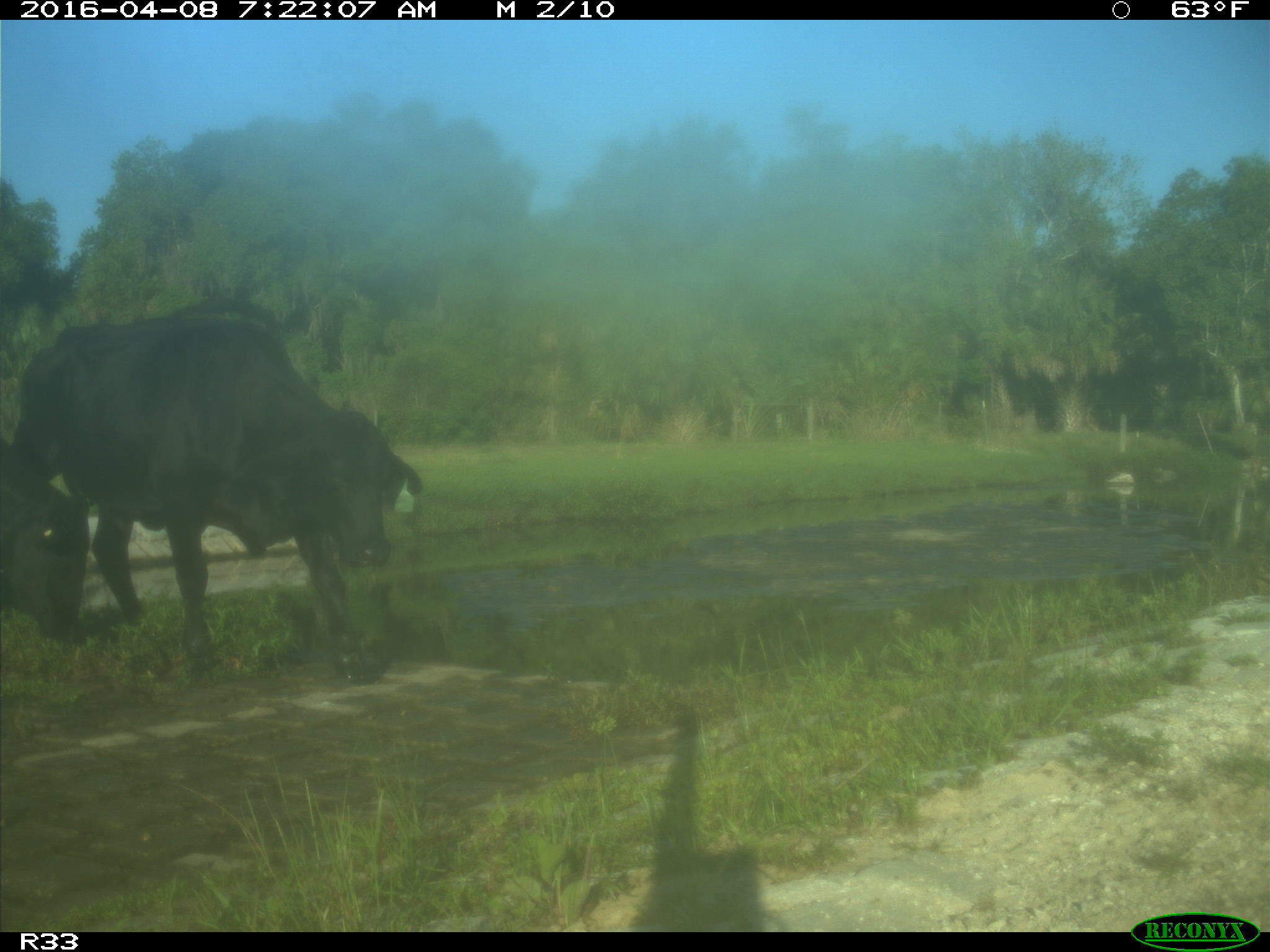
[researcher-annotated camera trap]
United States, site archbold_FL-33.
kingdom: Animalia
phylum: Chordata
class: Mammalia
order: Artiodactyla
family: Bovidae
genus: Bos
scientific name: Bos taurus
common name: domestic cow